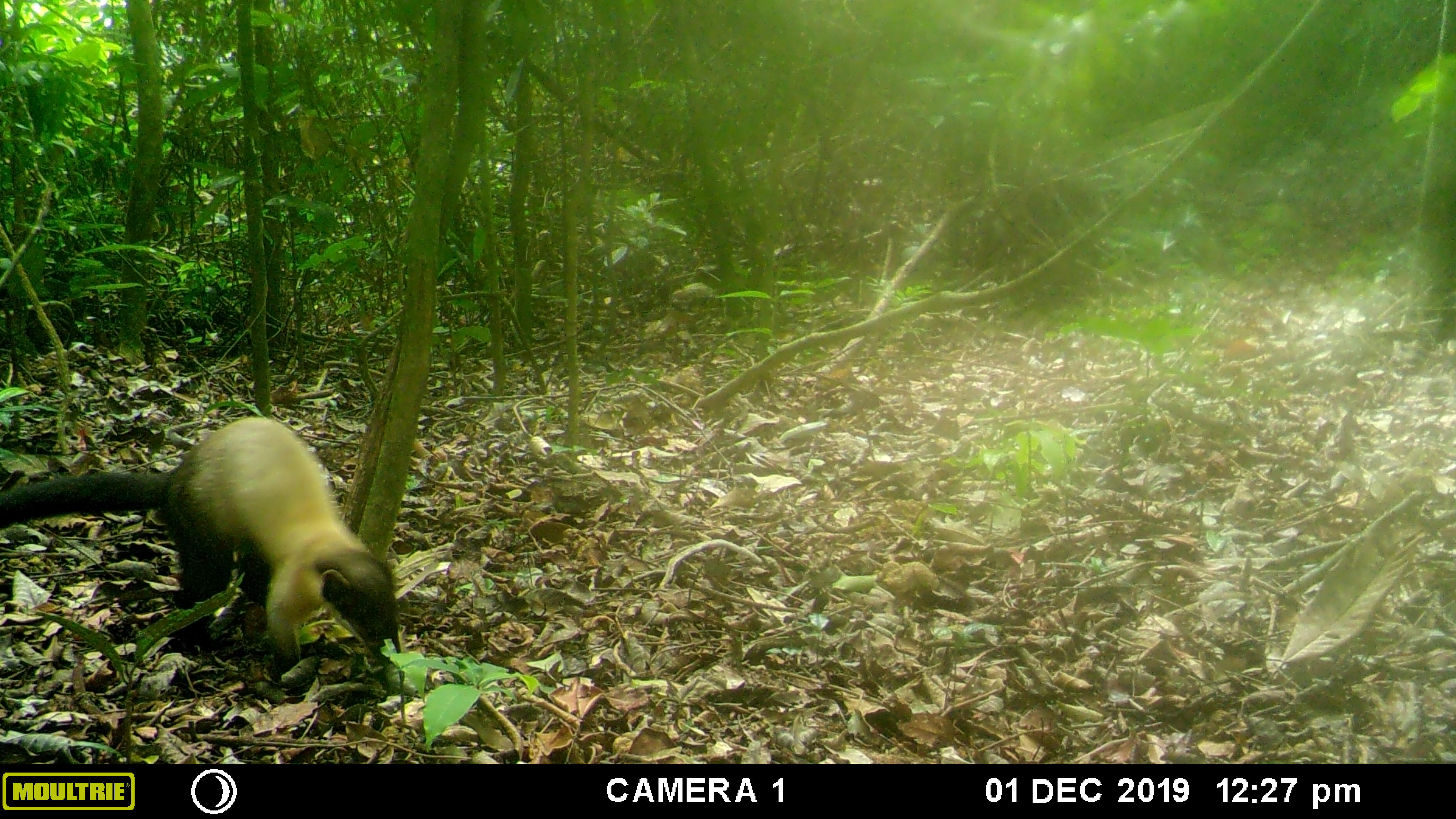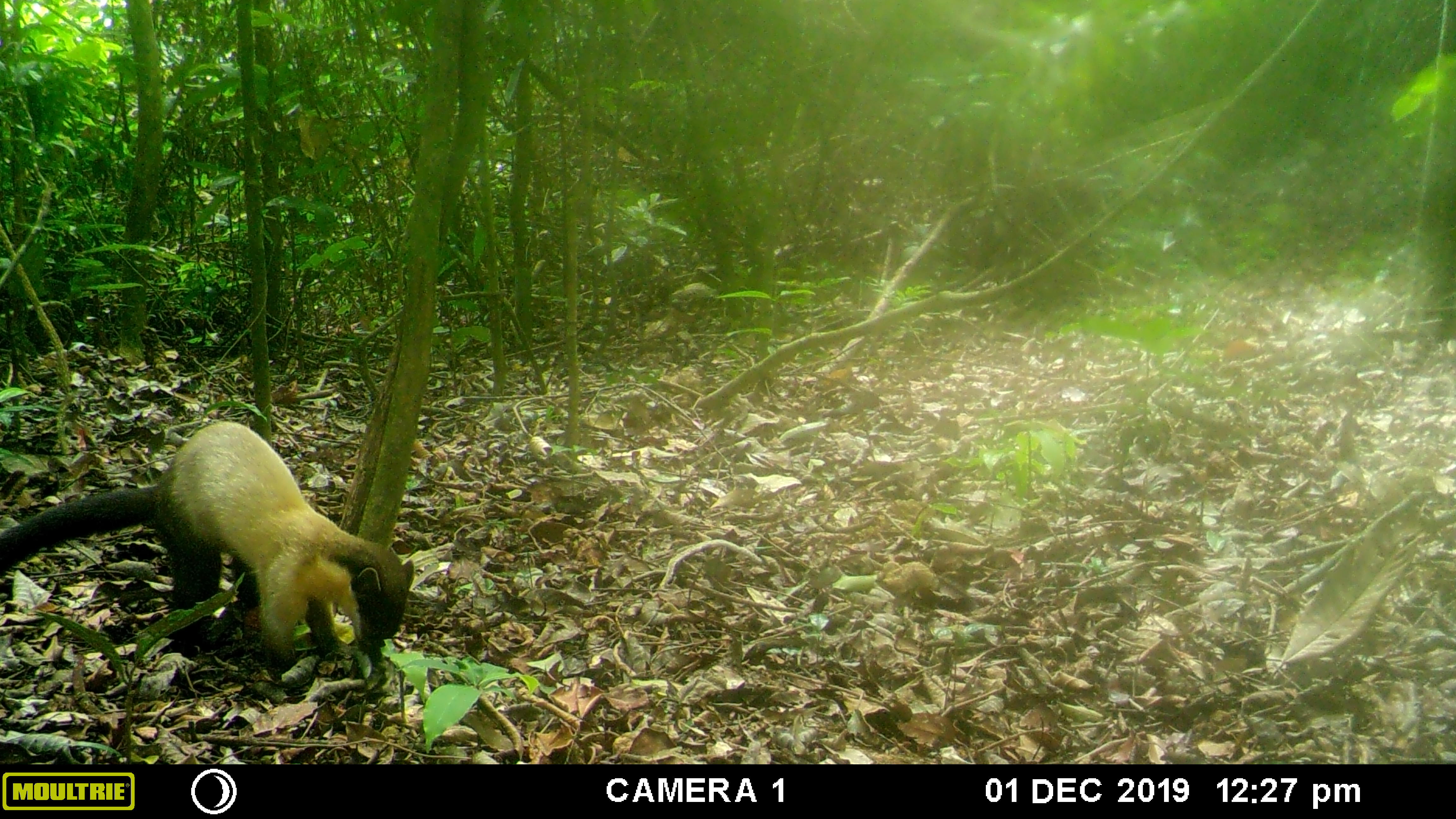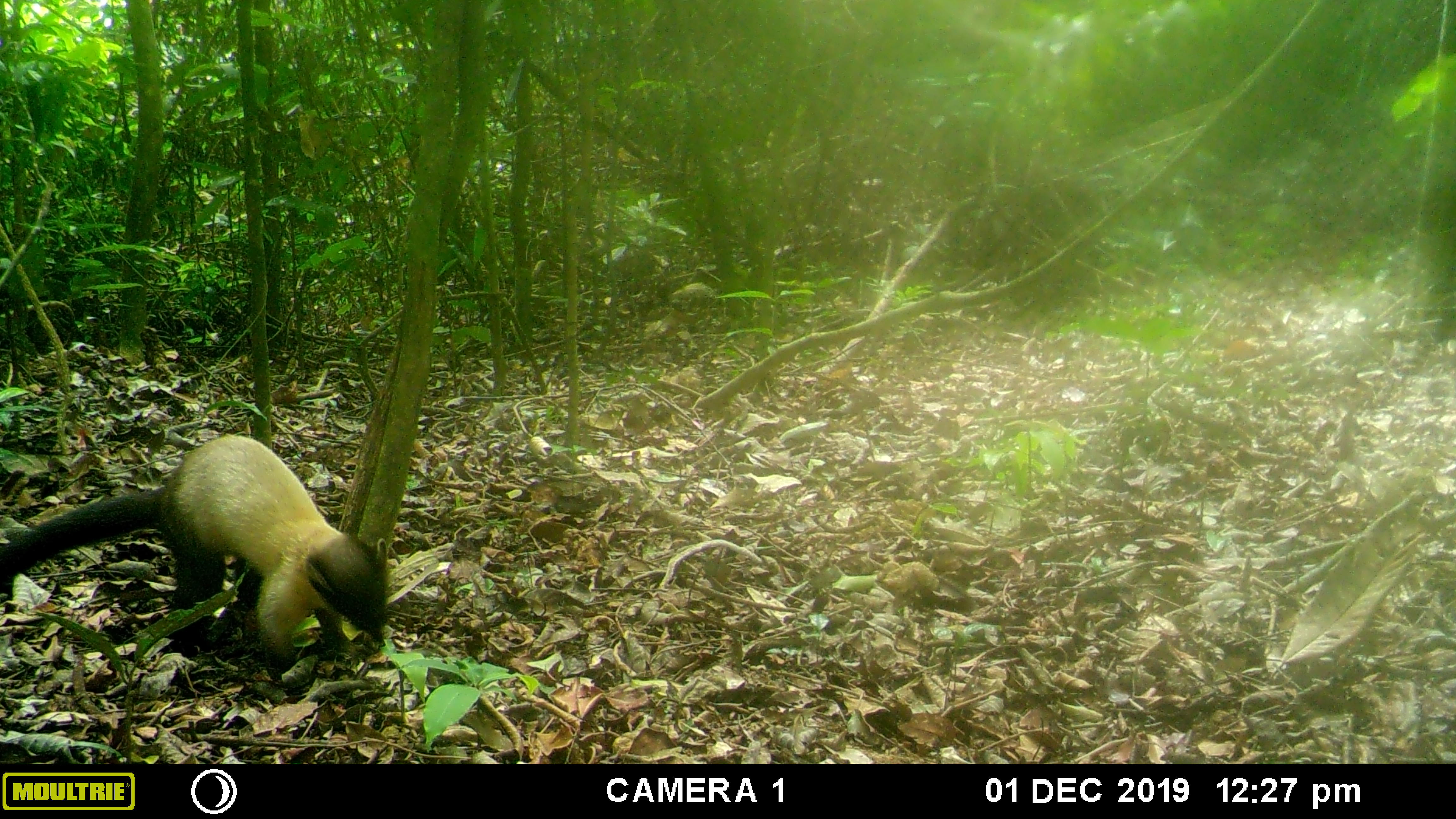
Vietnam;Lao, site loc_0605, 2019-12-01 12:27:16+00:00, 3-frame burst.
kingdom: Animalia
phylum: Chordata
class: Mammalia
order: Carnivora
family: Mustelidae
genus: Martes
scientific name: Martes flavigula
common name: yellow-throated marten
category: yellow throated marten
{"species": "yellow throated marten (yellow-throated marten) (Martes flavigula)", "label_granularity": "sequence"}